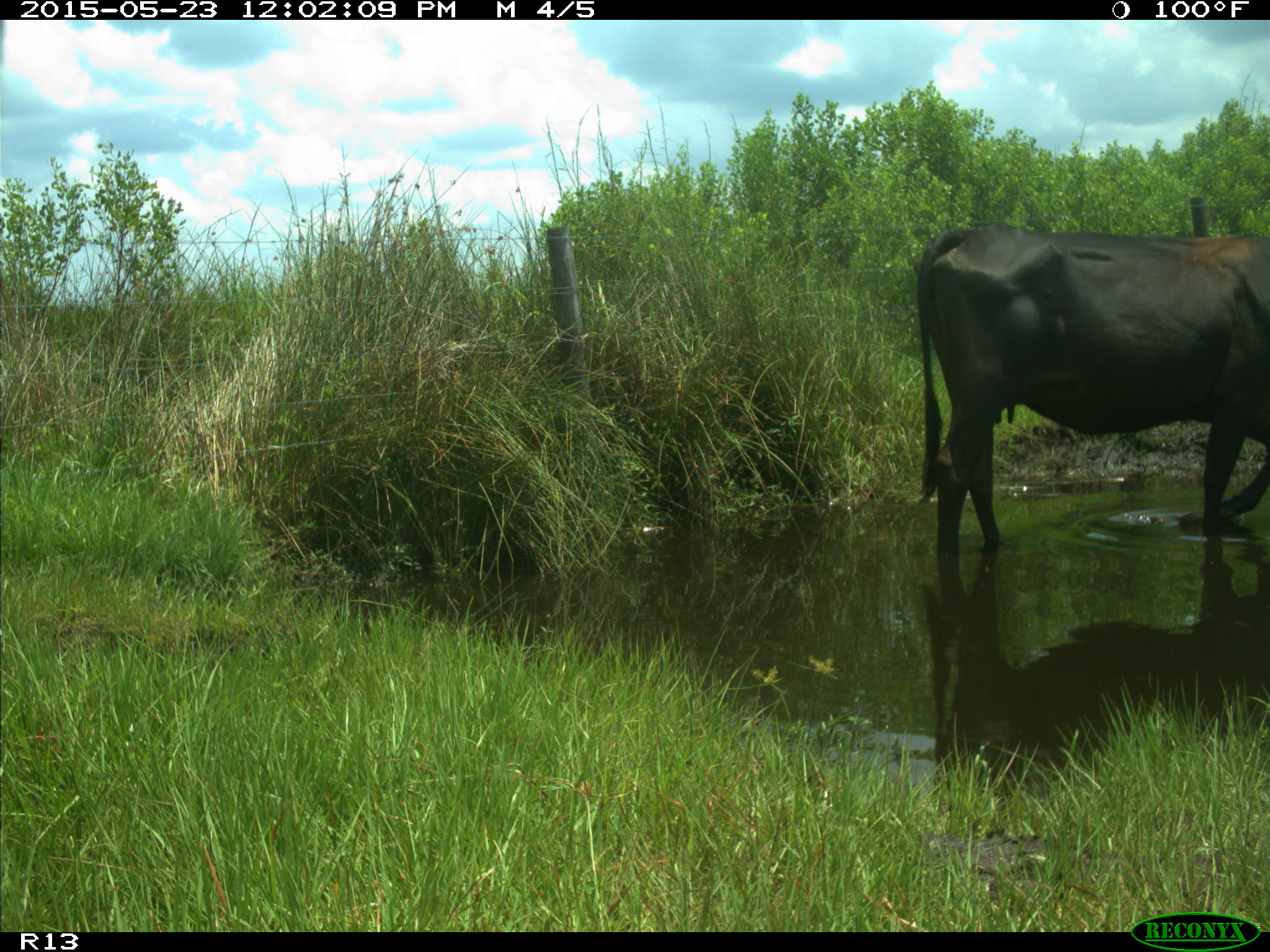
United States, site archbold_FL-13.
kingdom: Animalia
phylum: Chordata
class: Mammalia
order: Artiodactyla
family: Bovidae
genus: Bos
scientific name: Bos taurus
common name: domestic cow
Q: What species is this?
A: Bos taurus (domestic cow).